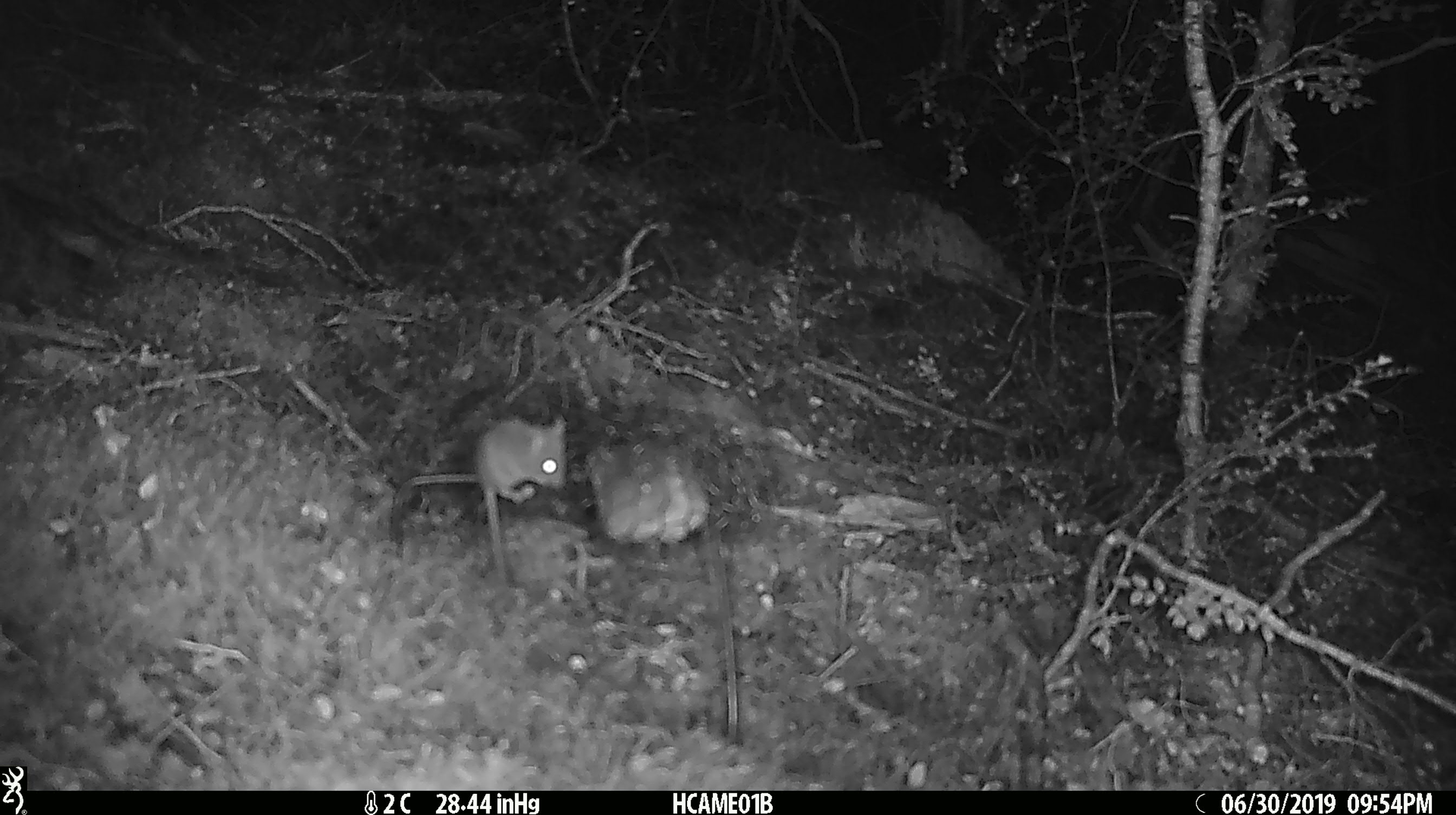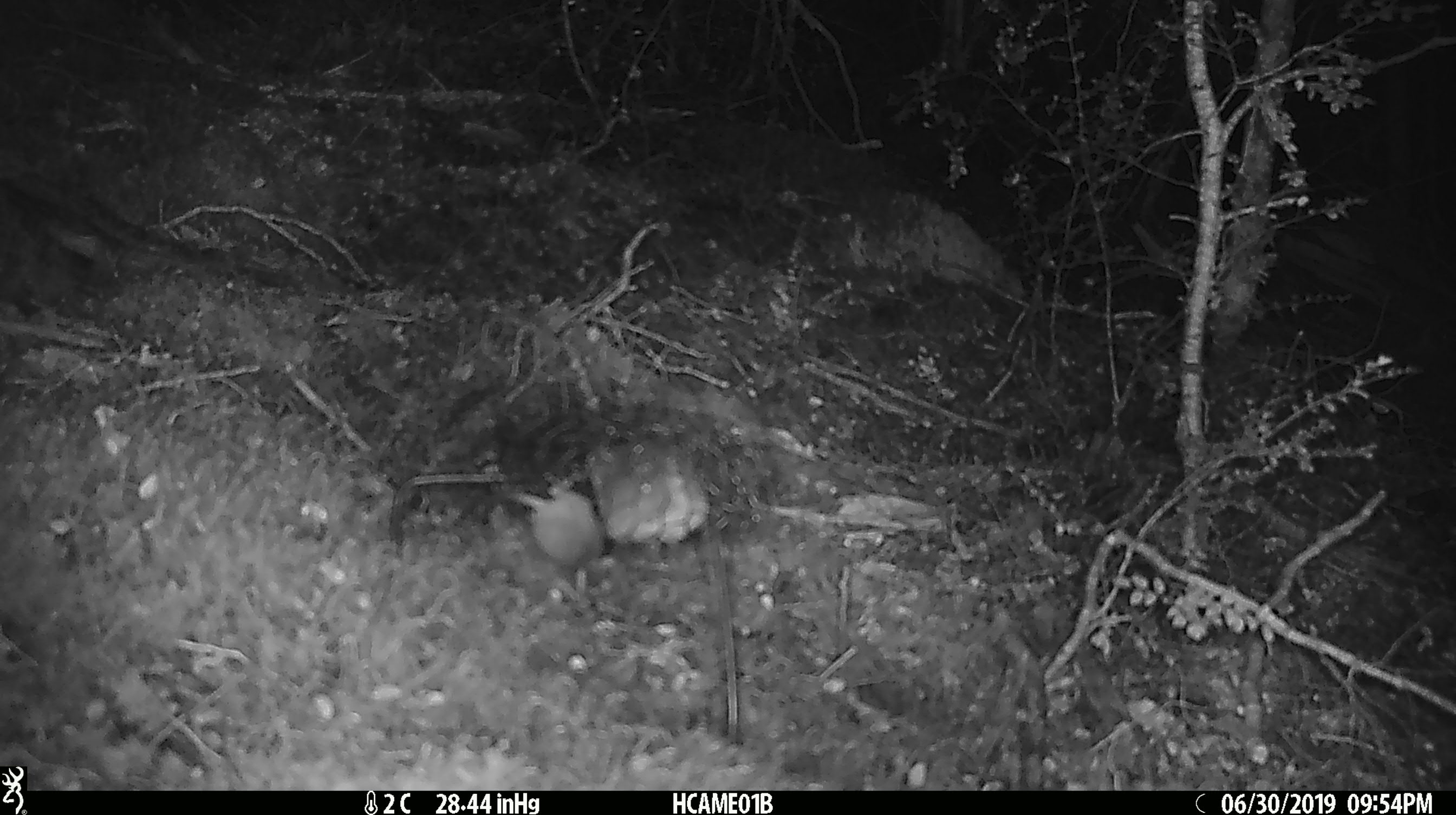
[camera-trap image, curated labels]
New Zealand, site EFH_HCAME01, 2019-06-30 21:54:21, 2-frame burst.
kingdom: Animalia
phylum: Chordata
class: Mammalia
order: Rodentia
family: Muridae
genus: Mus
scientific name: Mus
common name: mouse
Mouse (Mus).